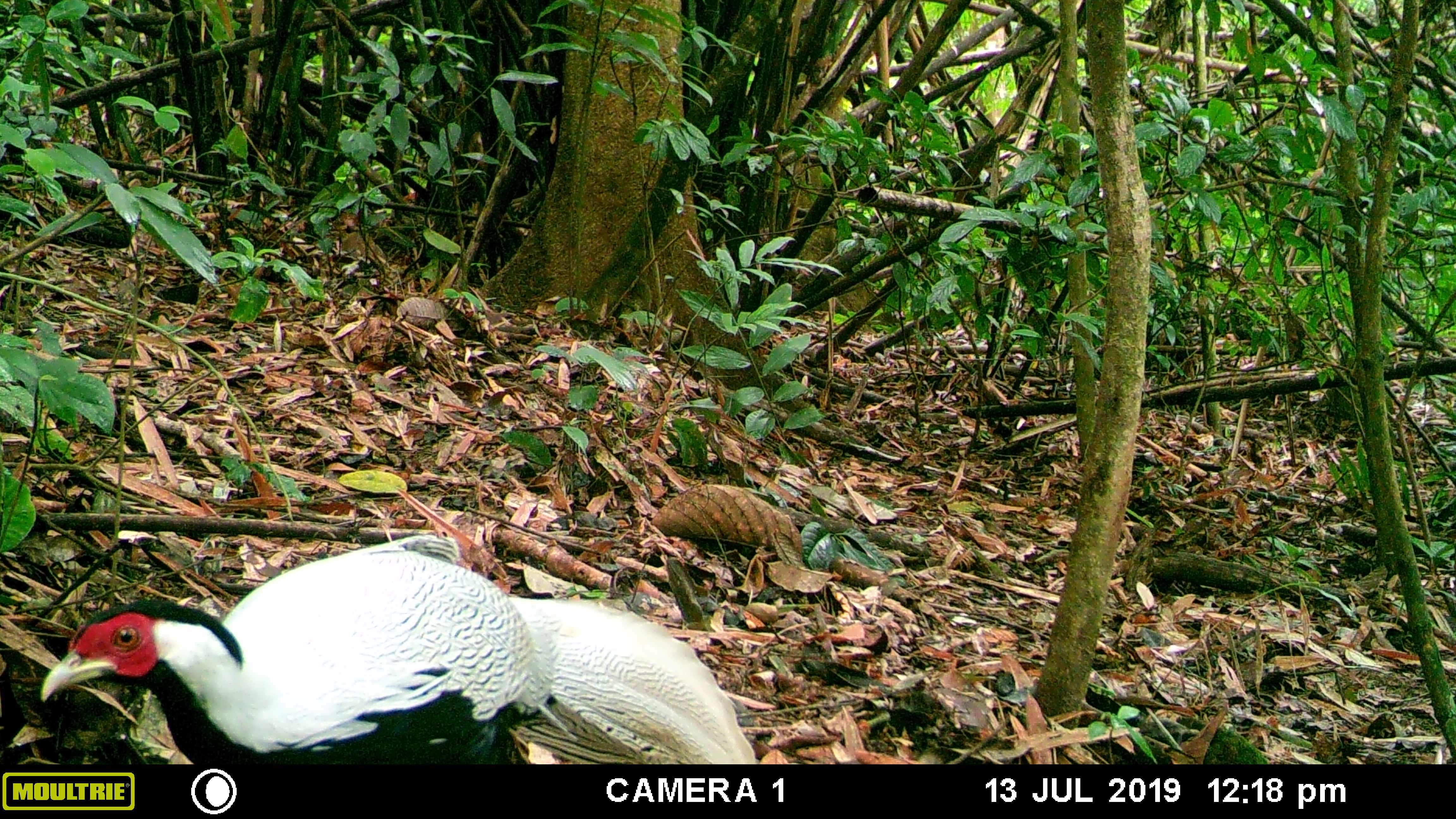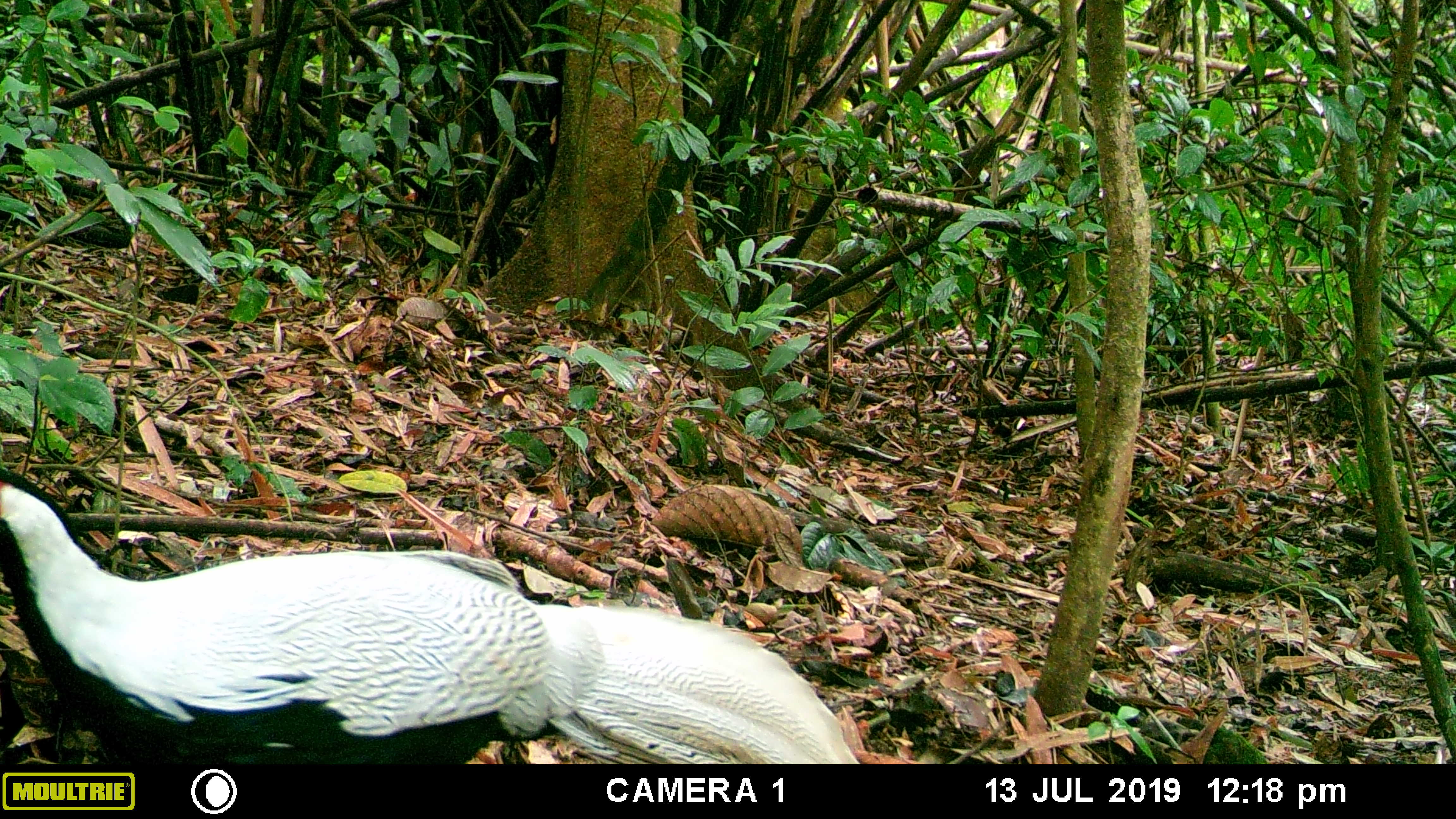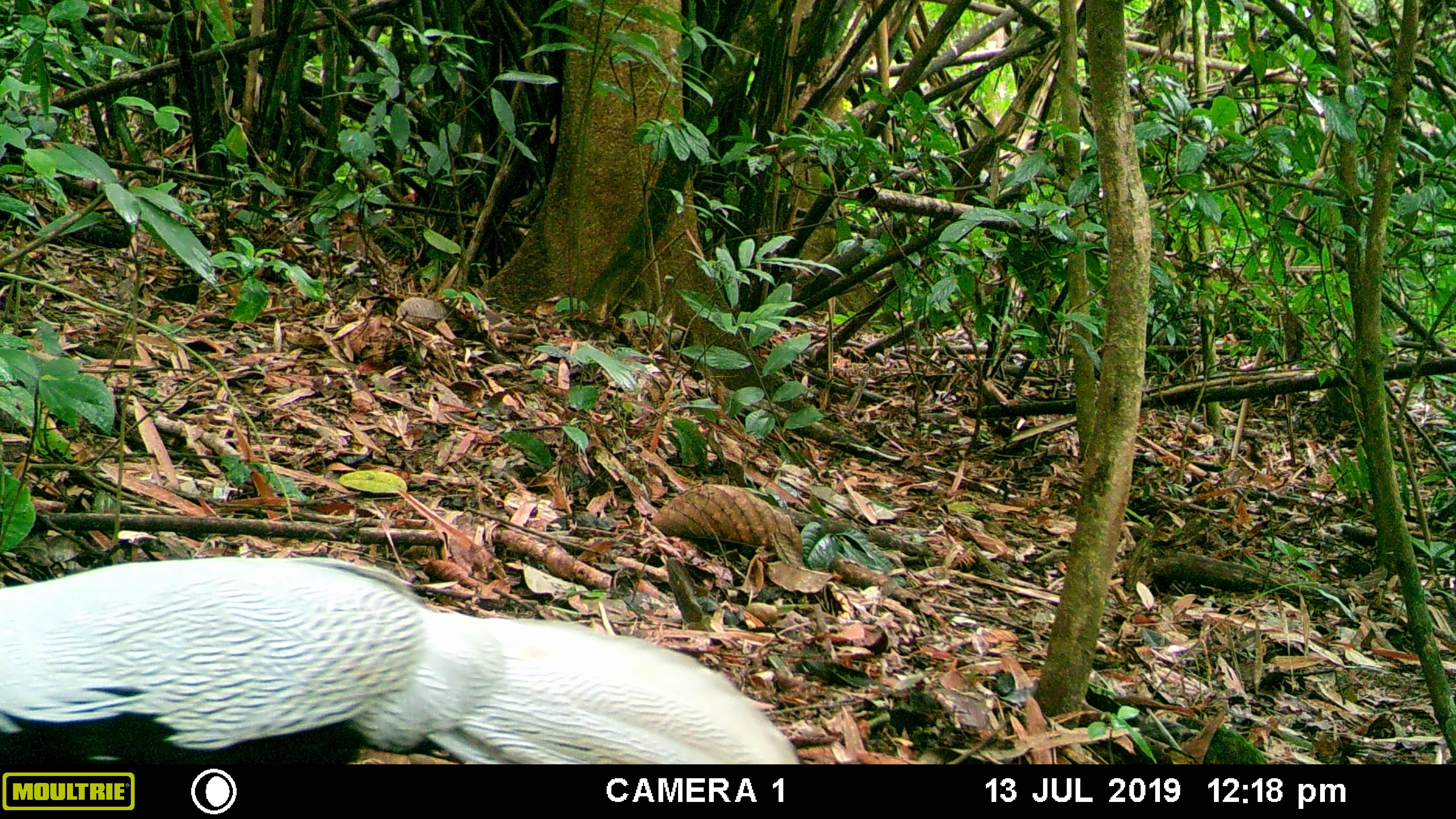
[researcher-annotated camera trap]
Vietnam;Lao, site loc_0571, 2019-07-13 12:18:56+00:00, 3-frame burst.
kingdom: Animalia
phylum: Chordata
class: Aves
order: Galliformes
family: Phasianidae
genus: Lophura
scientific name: Lophura nycthemera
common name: silver pheasant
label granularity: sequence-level